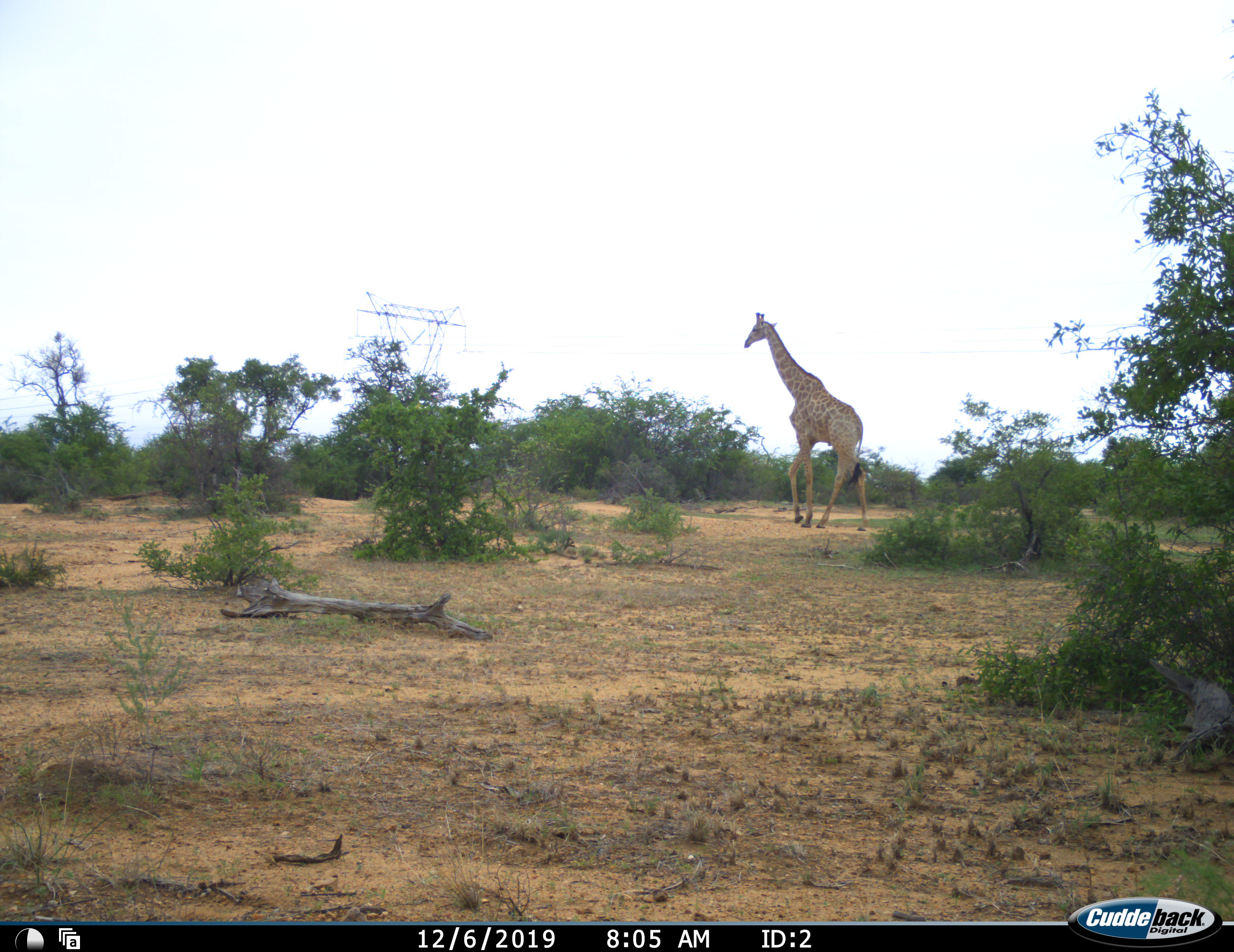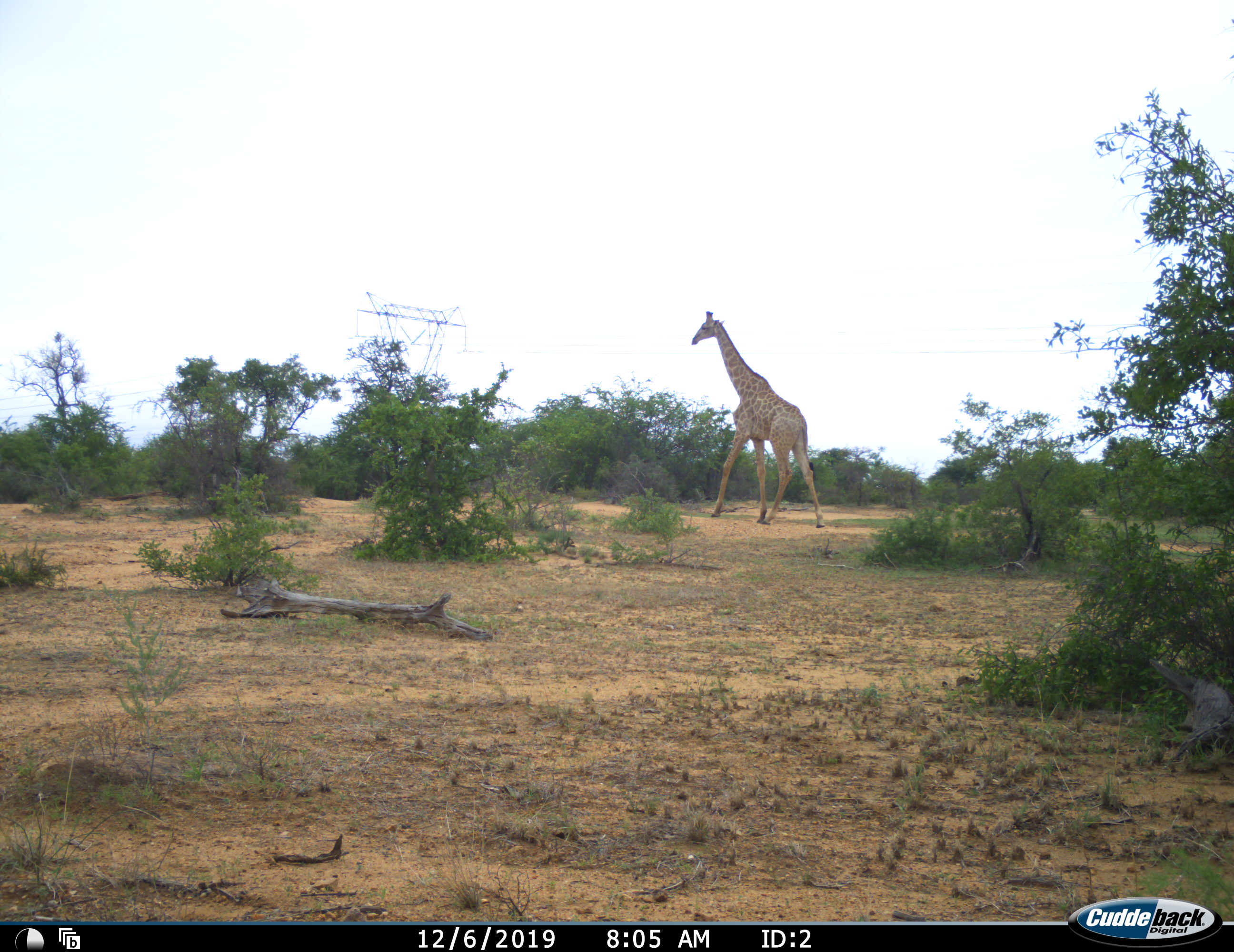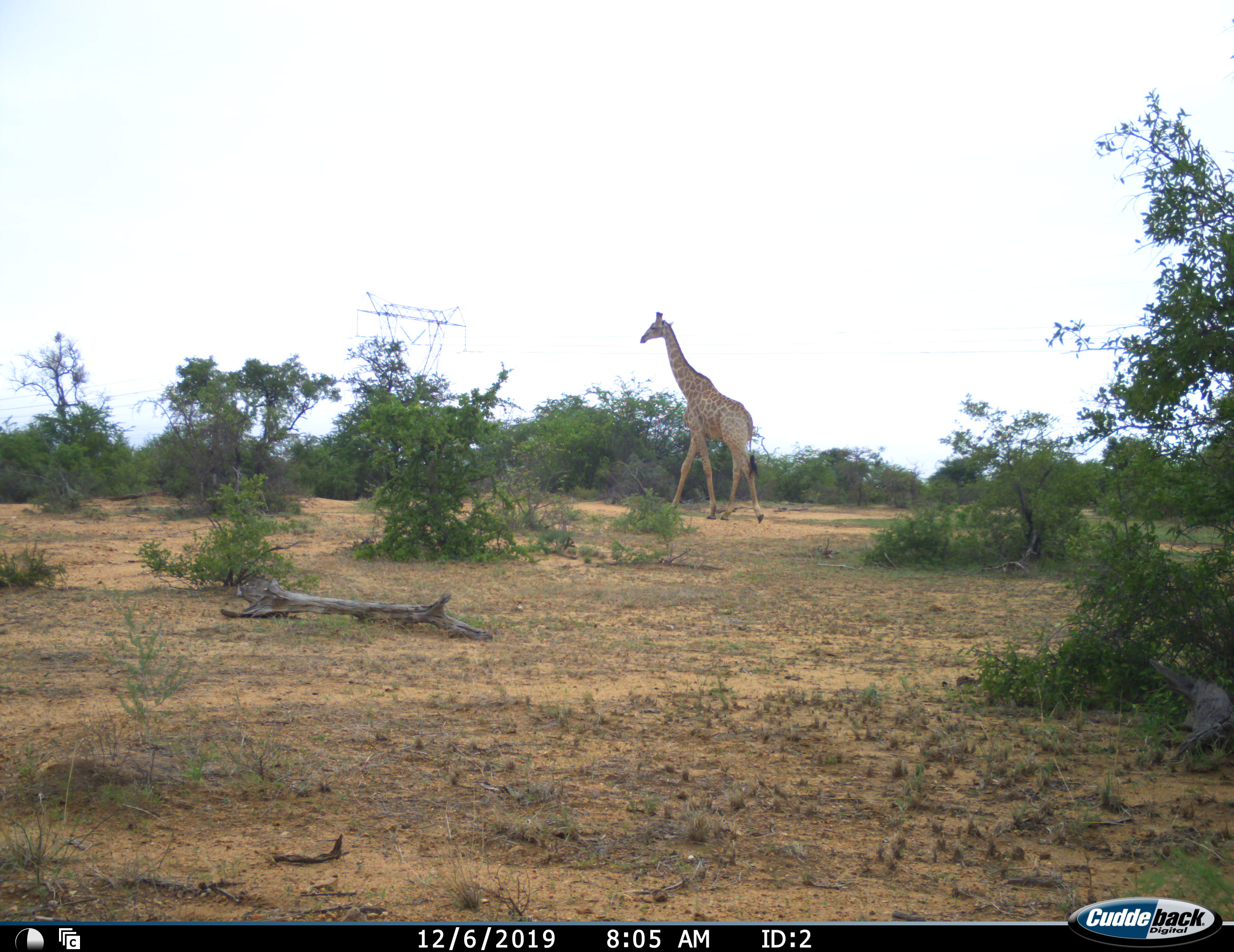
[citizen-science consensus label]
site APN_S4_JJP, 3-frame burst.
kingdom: Animalia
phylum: Chordata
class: Mammalia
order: Artiodactyla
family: Giraffidae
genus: Giraffa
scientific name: Giraffa camelopardalis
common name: giraffe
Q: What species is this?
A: Giraffe (Giraffa camelopardalis).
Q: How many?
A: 1.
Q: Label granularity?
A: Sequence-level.